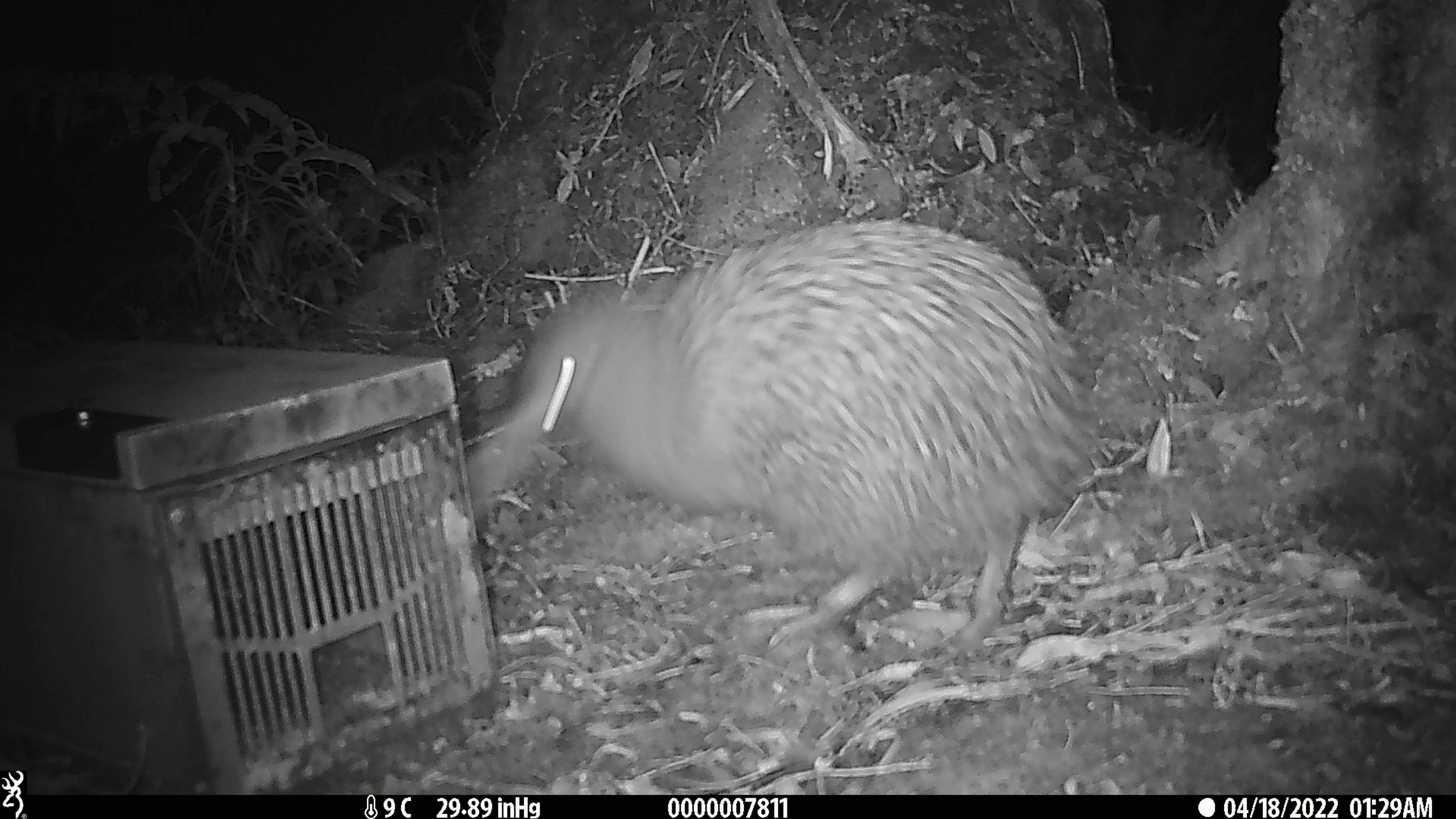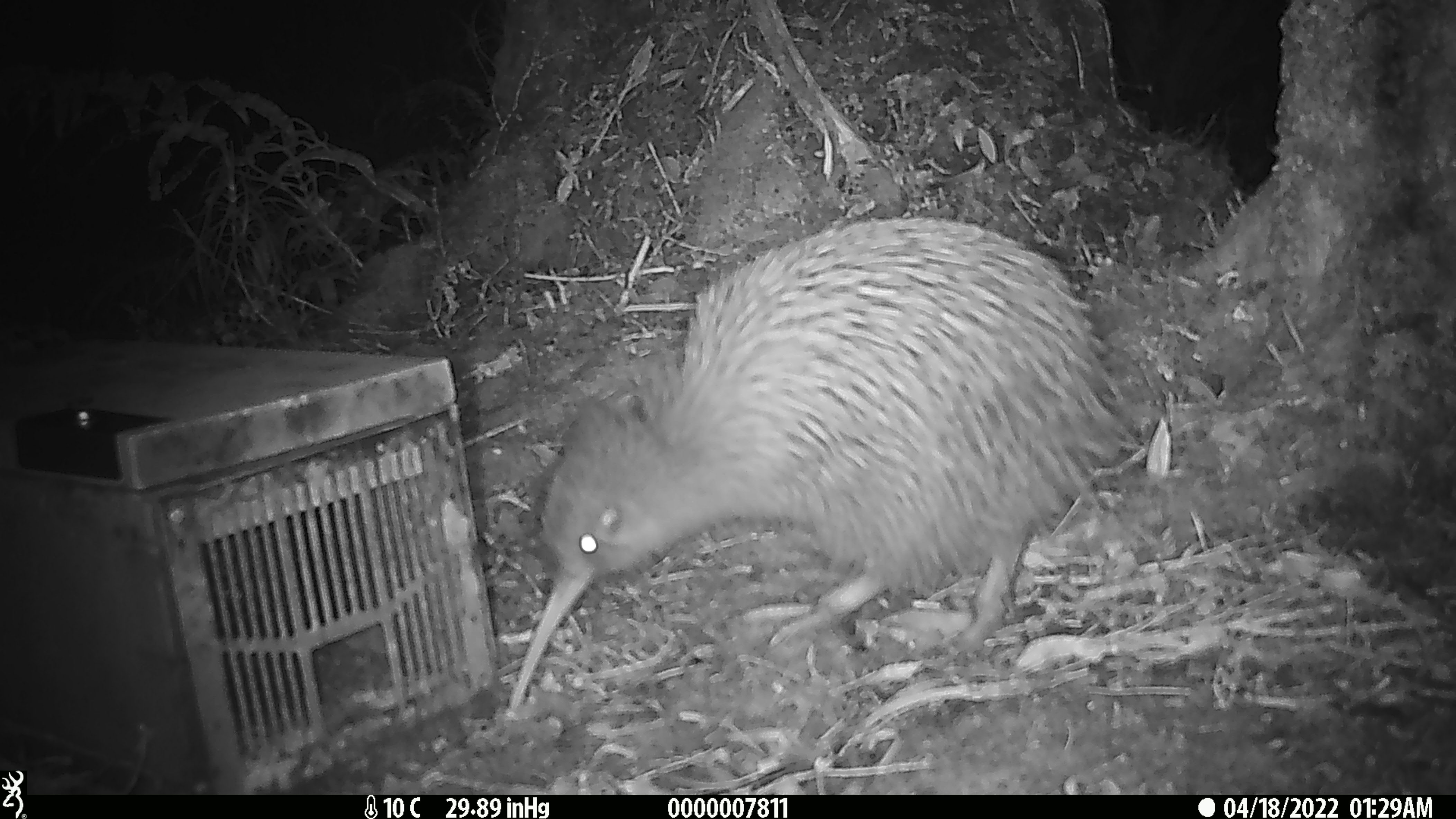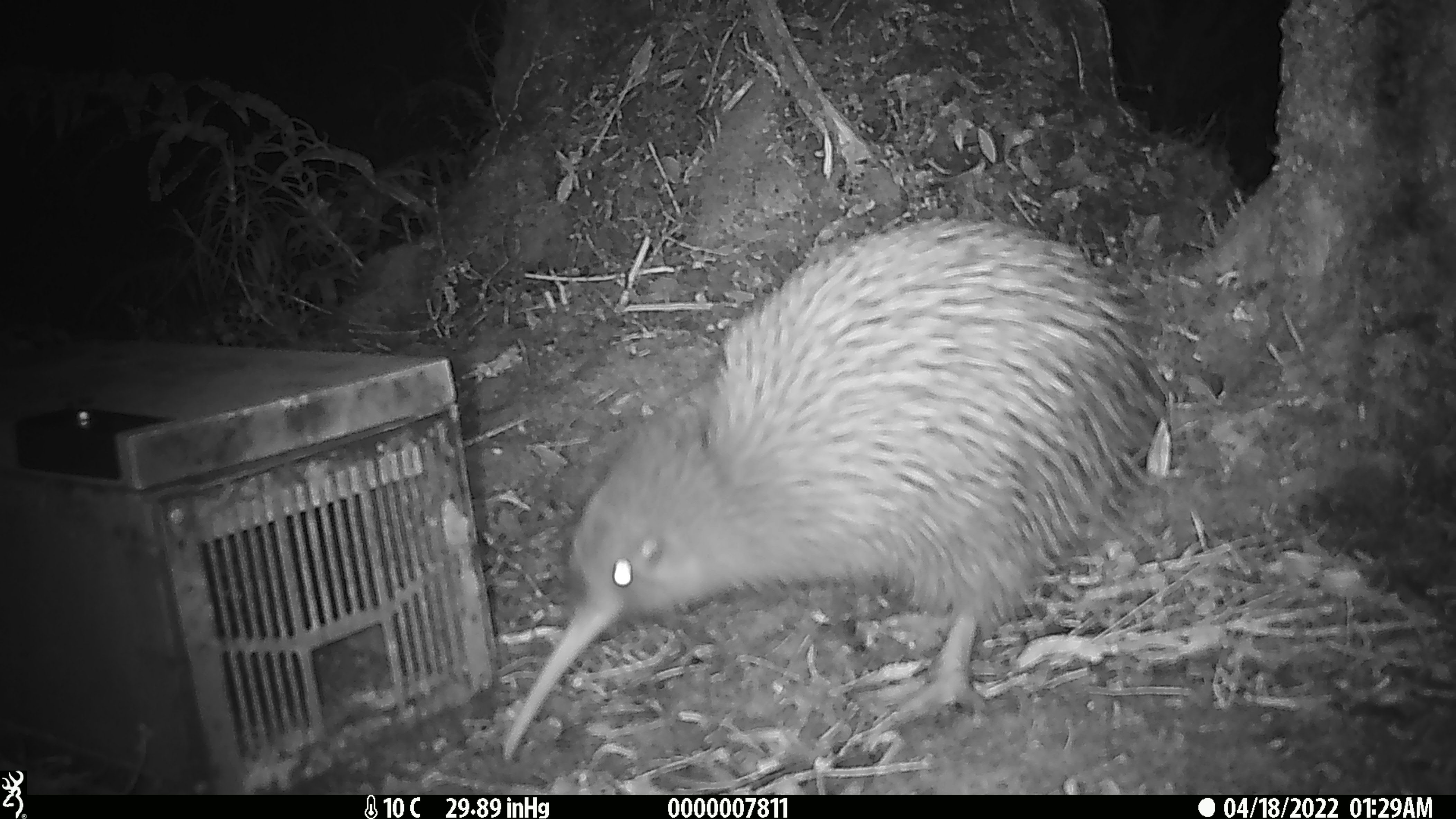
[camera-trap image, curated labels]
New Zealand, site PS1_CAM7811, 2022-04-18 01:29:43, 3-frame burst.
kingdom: Animalia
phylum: Chordata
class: Aves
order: Apterygiformes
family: Apterygidae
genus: Apteryx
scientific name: Apteryx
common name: kiwi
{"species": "kiwi (Apteryx)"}